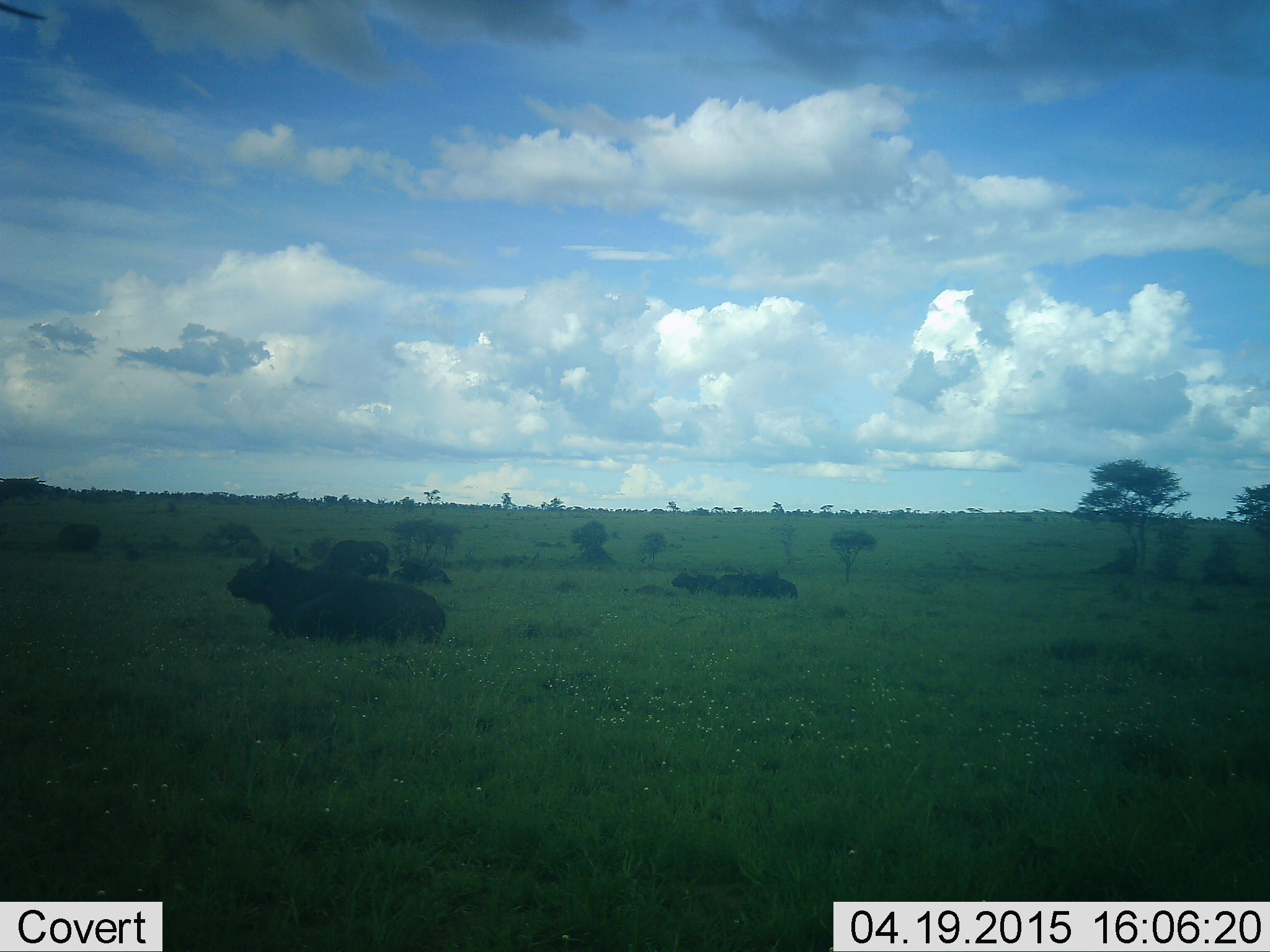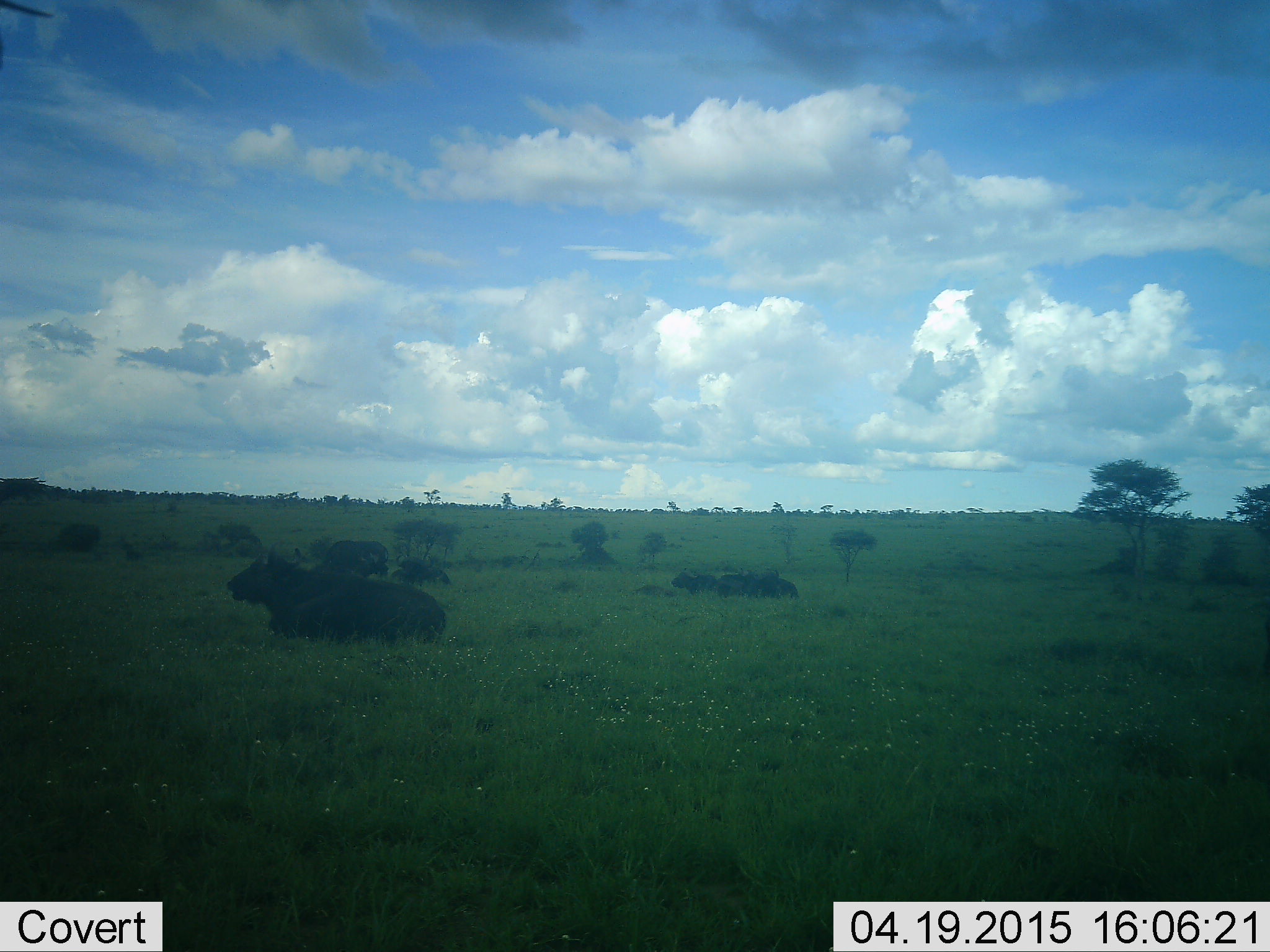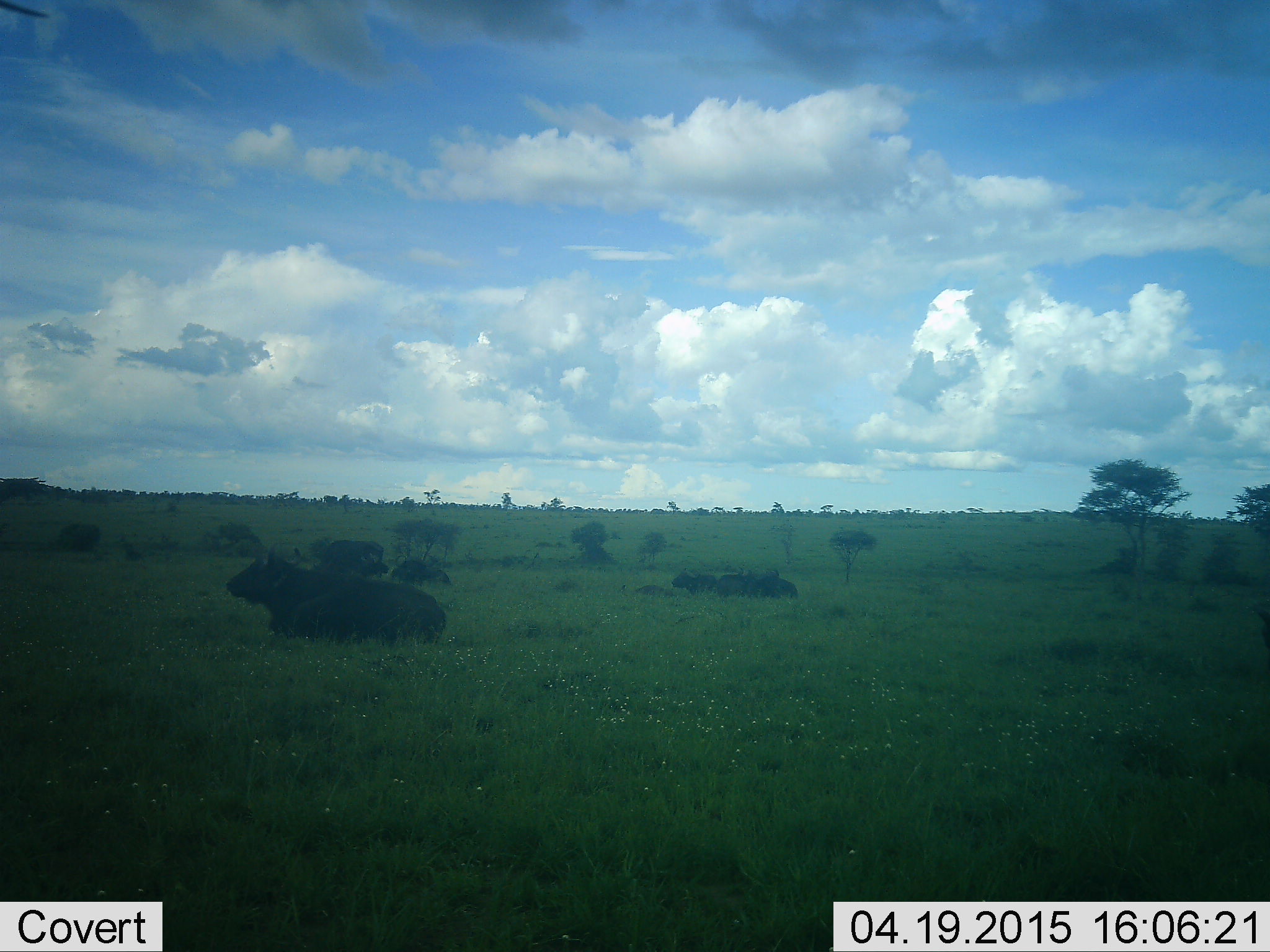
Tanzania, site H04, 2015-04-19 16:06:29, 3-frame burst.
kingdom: Animalia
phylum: Chordata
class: Mammalia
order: Artiodactyla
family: Bovidae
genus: Syncerus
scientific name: Syncerus caffer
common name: cape buffalo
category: buffalo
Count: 5.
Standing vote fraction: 20%.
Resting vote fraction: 100%.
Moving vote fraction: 10%.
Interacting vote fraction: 0%.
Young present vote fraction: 0%.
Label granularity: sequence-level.